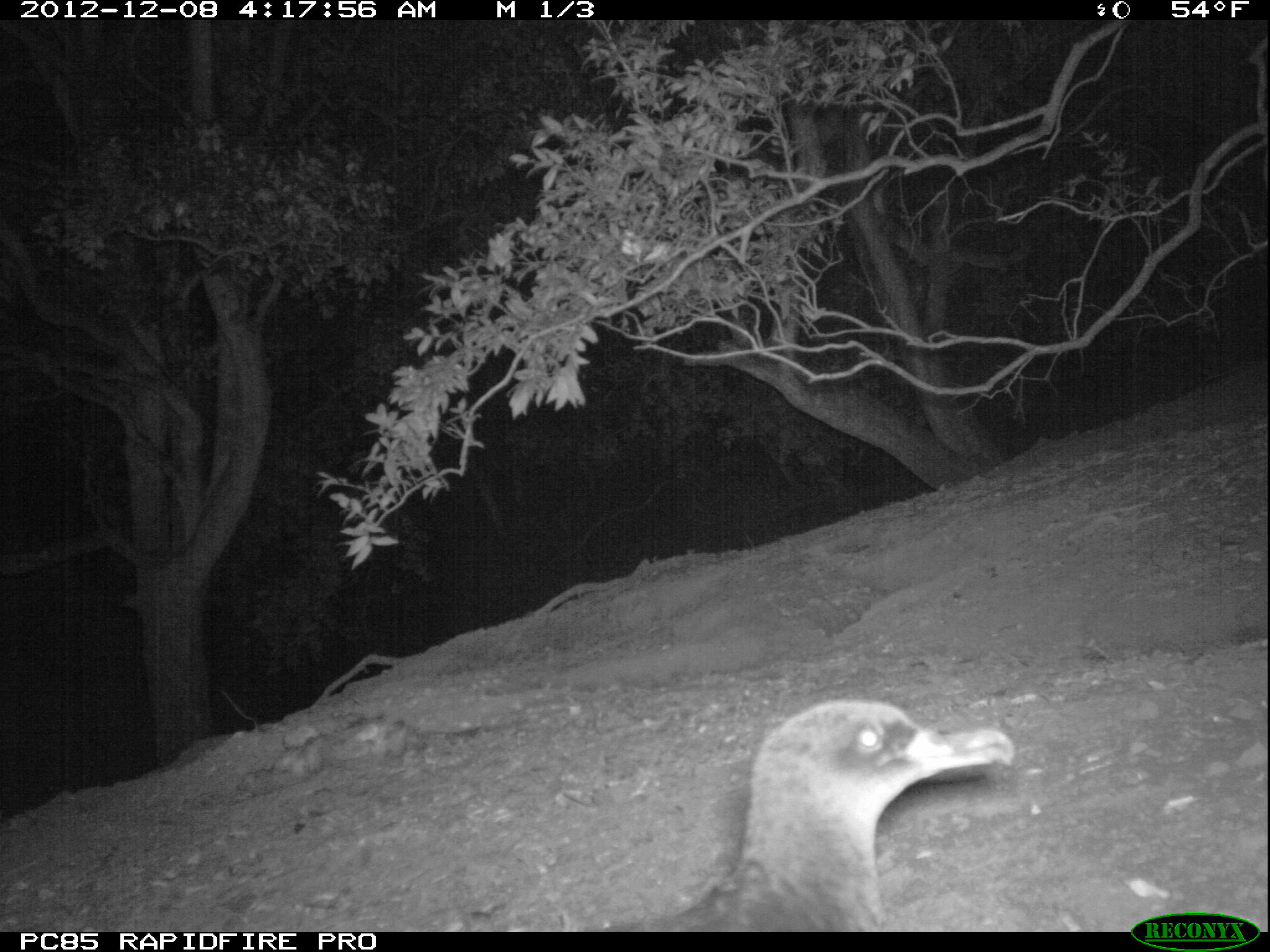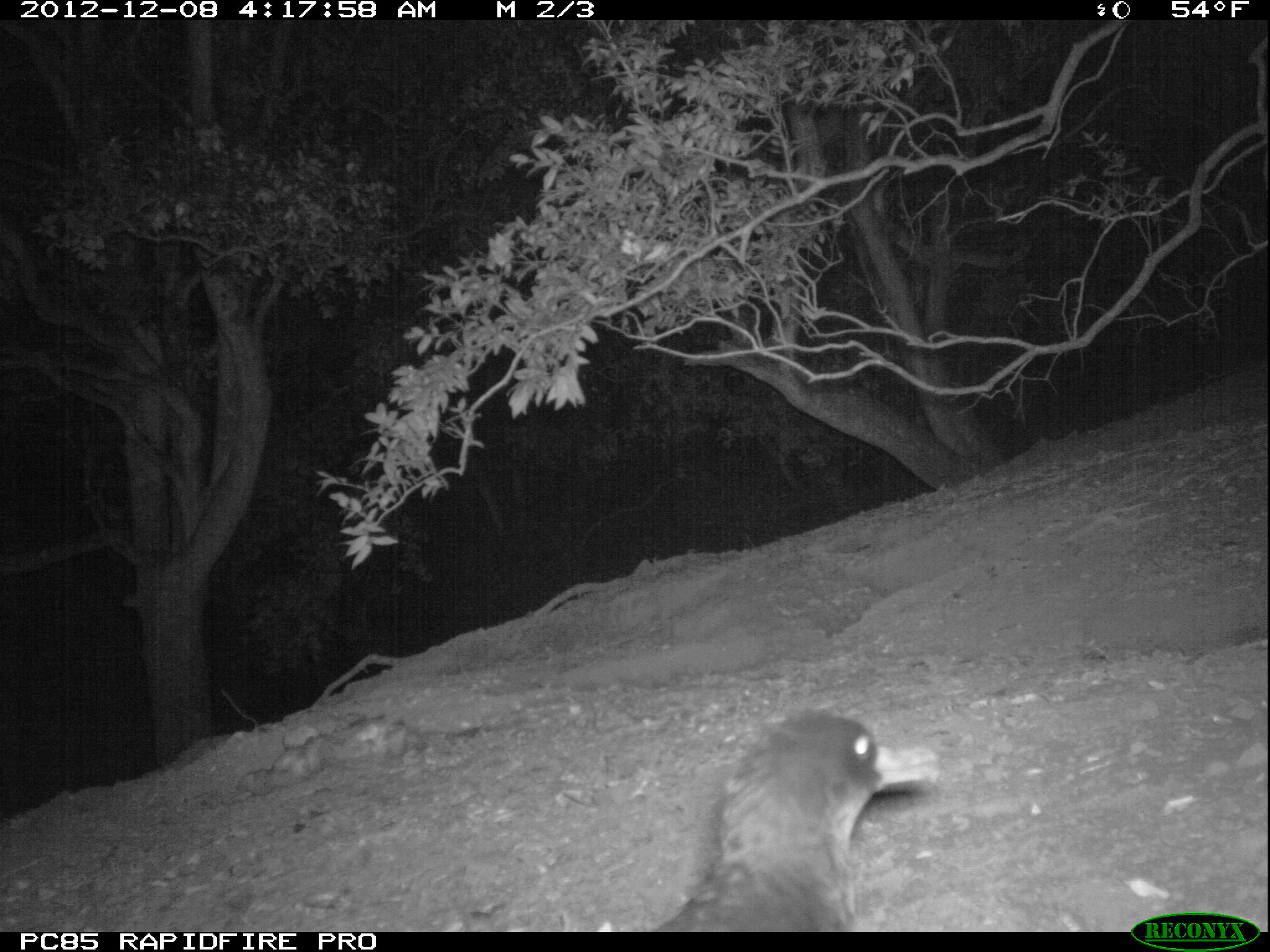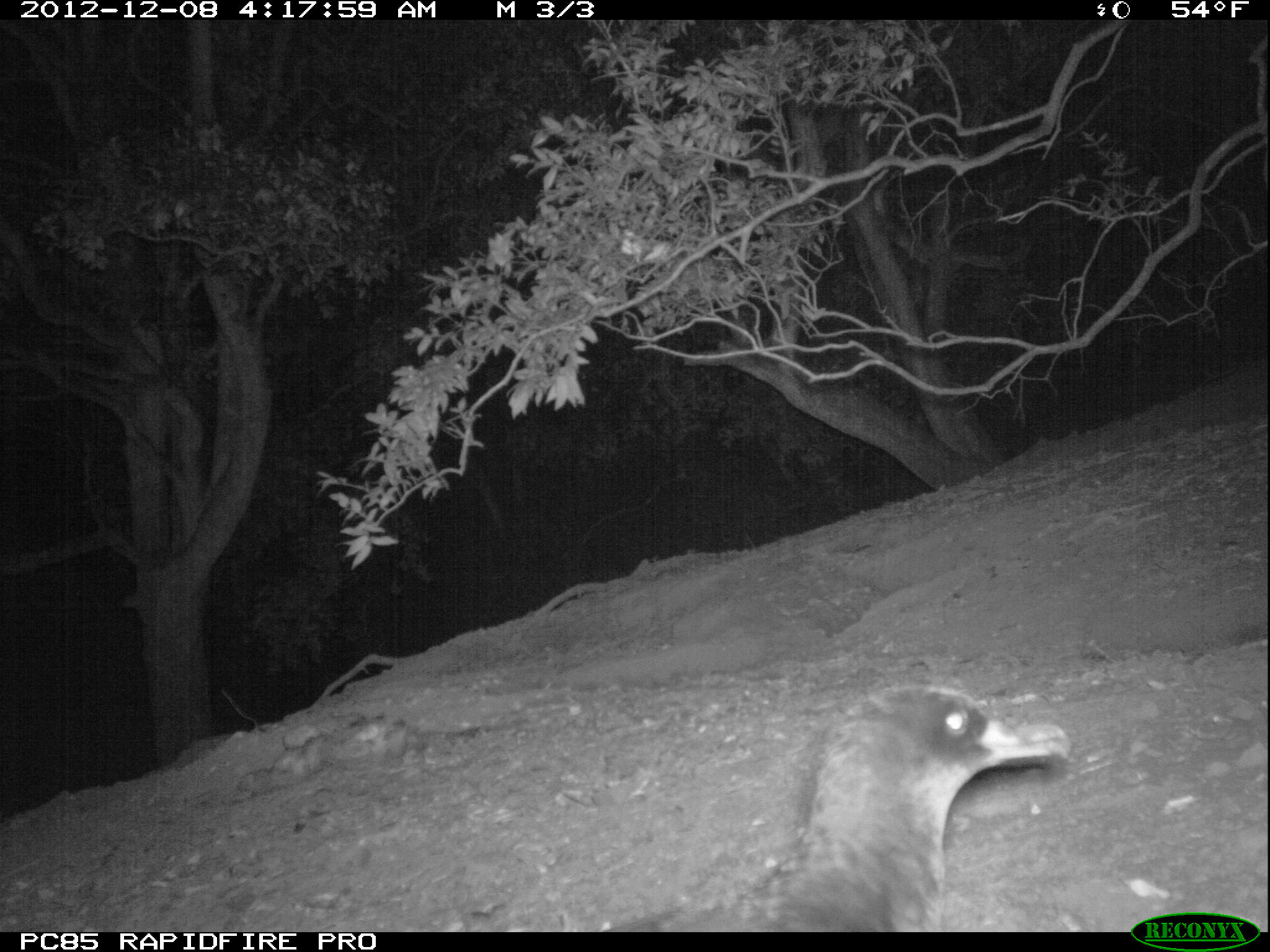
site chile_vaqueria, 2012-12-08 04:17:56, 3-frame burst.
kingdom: Animalia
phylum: Chordata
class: Aves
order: Procellariiformes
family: Procellariidae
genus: Calonectris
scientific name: Calonectris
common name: shearwater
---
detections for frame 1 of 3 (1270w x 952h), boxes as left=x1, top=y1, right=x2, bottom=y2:
shearwater: left=655, top=698, right=1019, bottom=930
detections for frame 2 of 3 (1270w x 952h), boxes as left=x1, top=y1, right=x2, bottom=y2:
shearwater: left=650, top=710, right=937, bottom=933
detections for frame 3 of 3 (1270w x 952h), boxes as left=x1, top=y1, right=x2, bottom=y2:
shearwater: left=759, top=682, right=1067, bottom=930